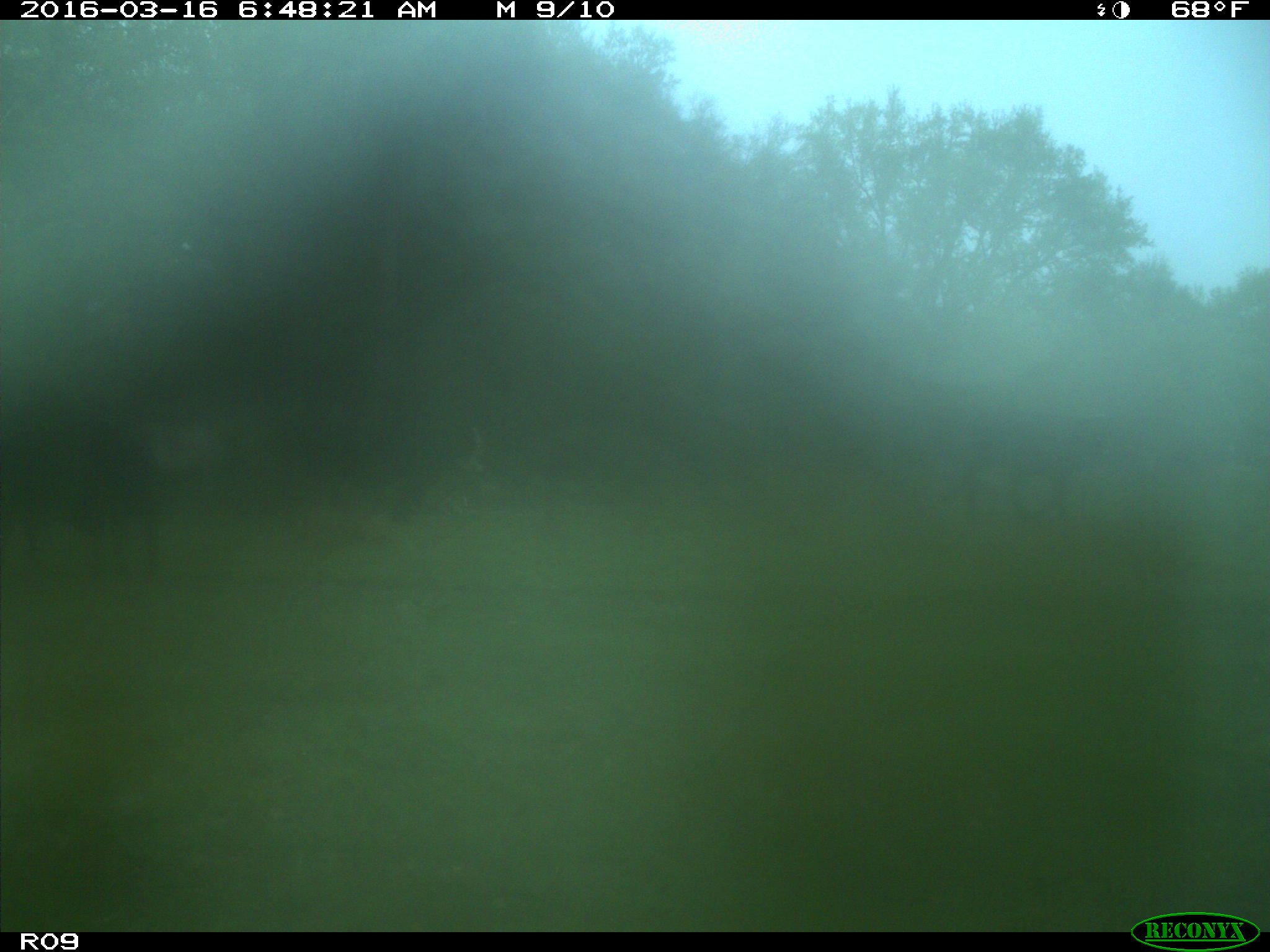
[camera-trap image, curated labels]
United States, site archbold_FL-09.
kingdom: Animalia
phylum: Chordata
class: Mammalia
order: Artiodactyla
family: Bovidae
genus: Bos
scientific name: Bos taurus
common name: domestic cow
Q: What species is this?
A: Bos taurus (domestic cow).